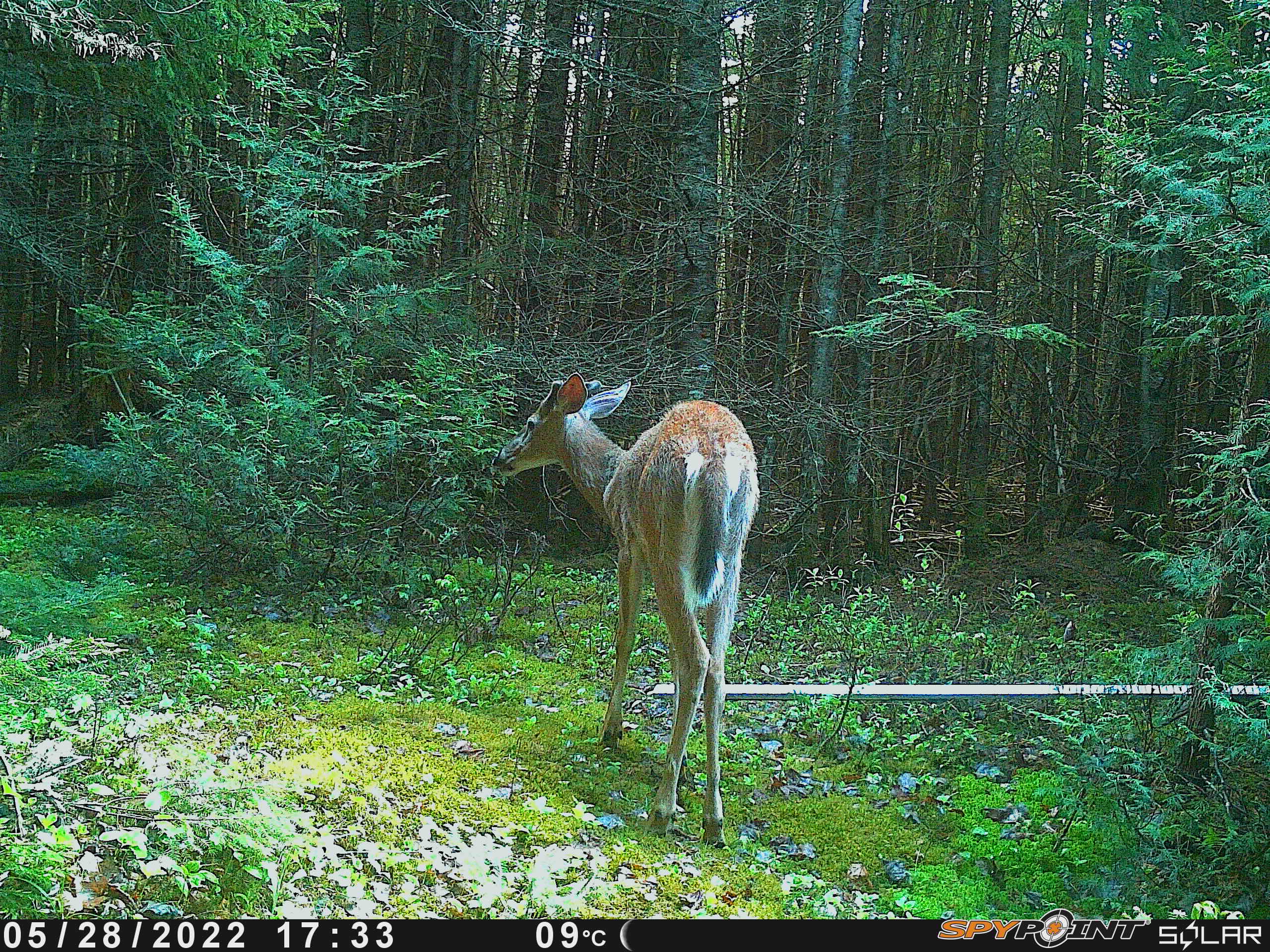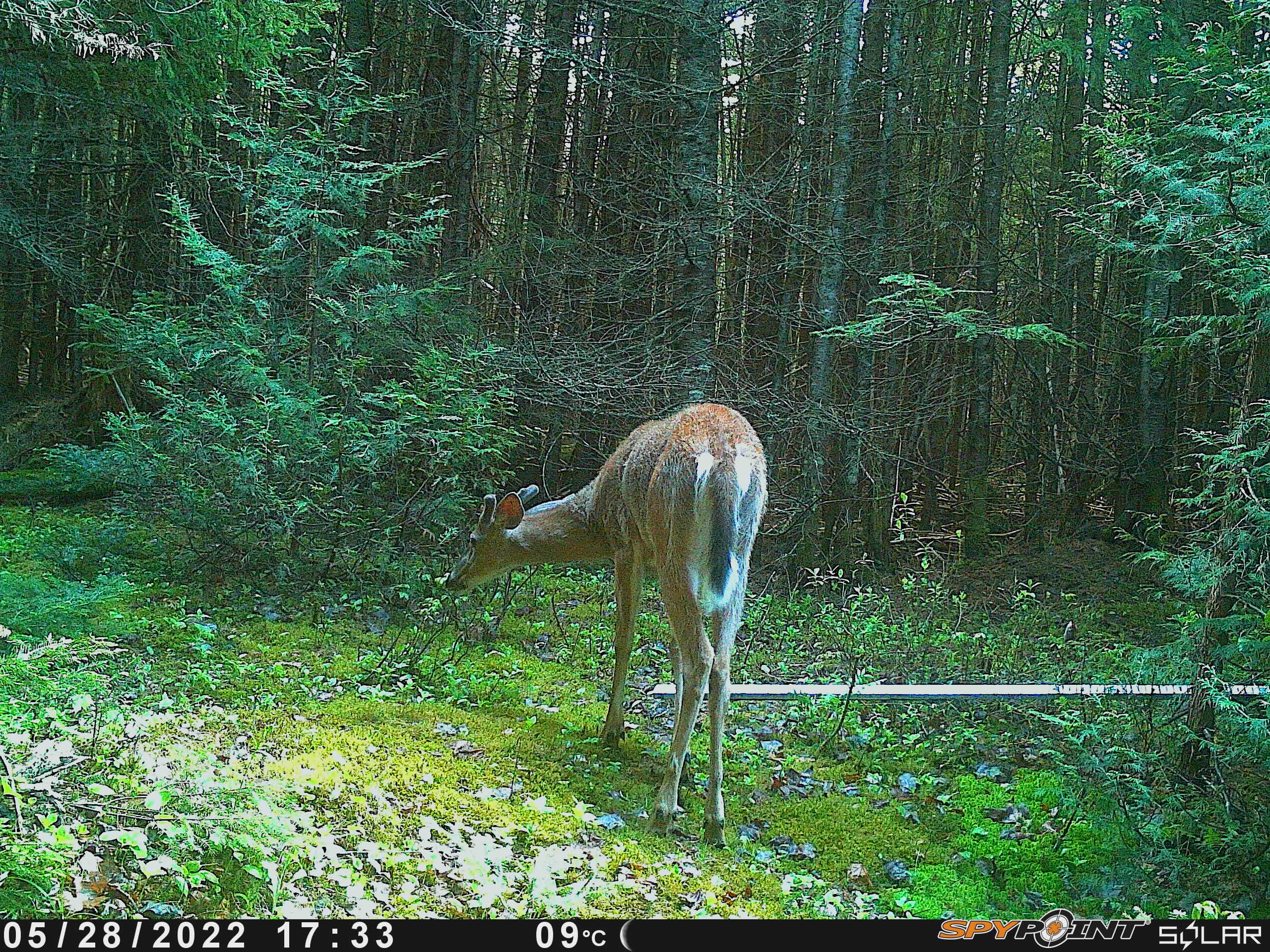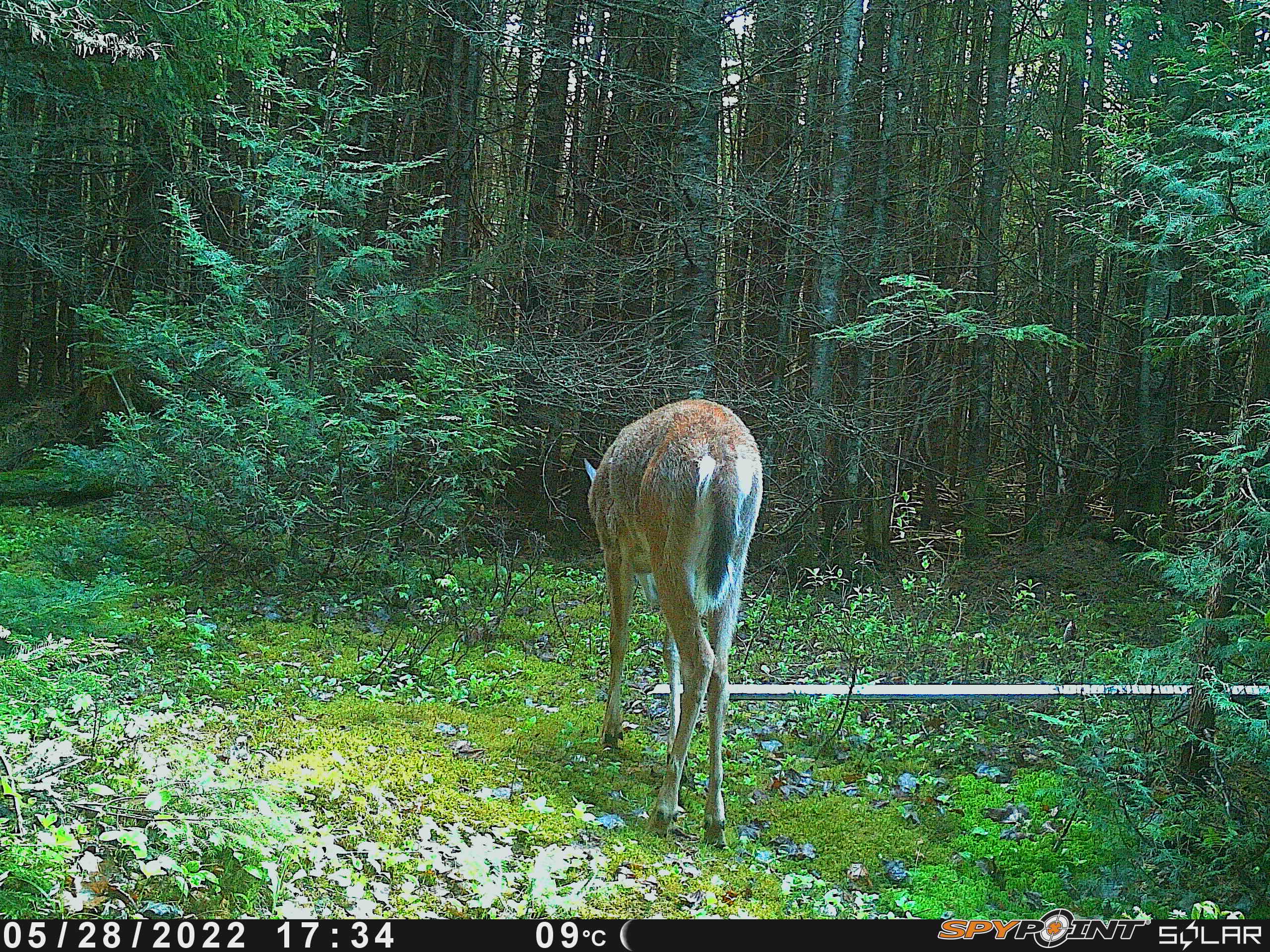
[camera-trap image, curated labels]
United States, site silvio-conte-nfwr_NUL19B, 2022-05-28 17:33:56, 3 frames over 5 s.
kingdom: Animalia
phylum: Chordata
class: Mammalia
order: Artiodactyla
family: Cervidae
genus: Odocoileus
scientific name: Odocoileus virginianus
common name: white-tailed deer